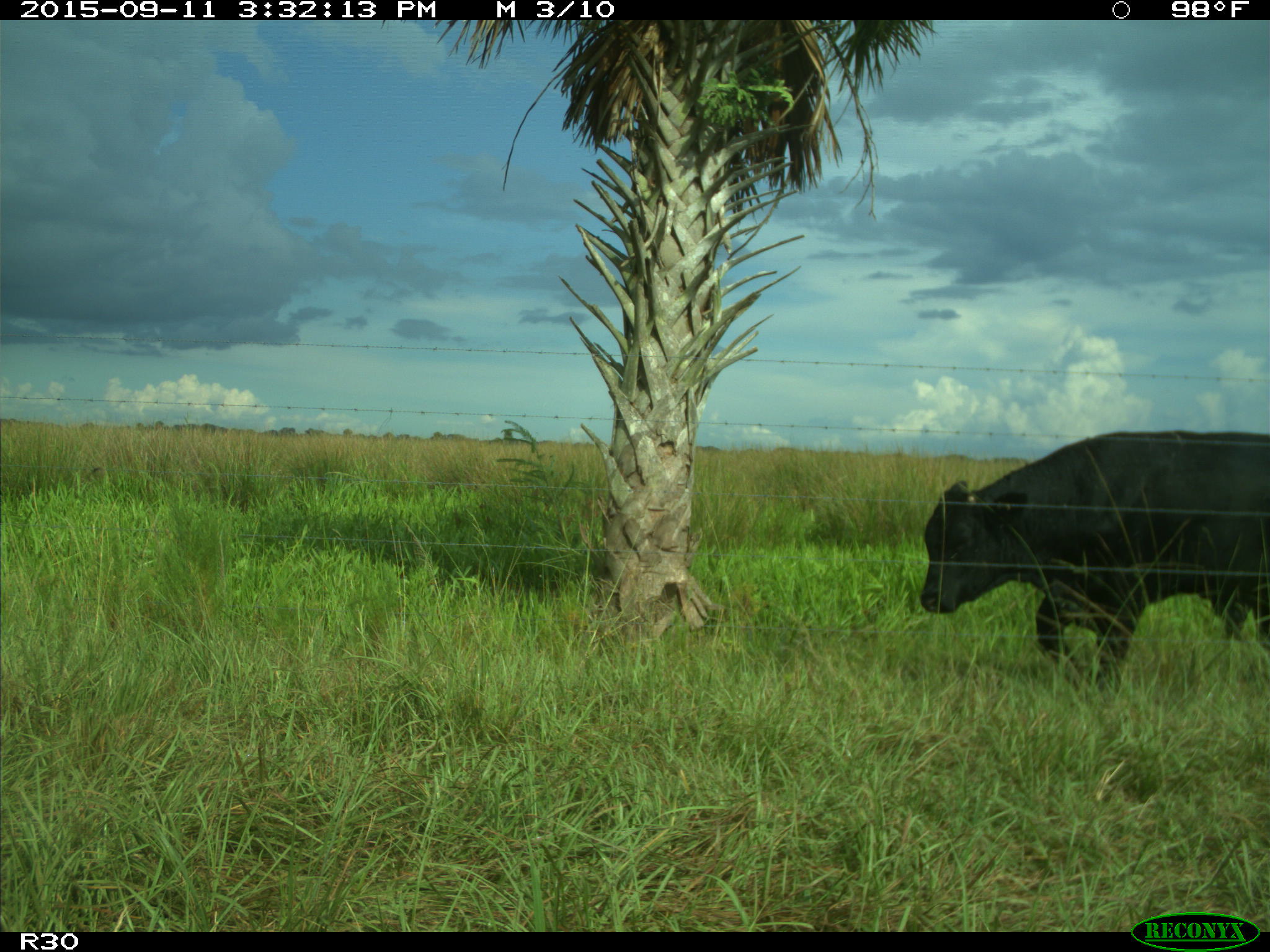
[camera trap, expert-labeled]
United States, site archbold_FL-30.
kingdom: Animalia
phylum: Chordata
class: Mammalia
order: Artiodactyla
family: Bovidae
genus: Bos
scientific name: Bos taurus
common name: domestic cow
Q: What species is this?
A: Bos taurus (domestic cow).